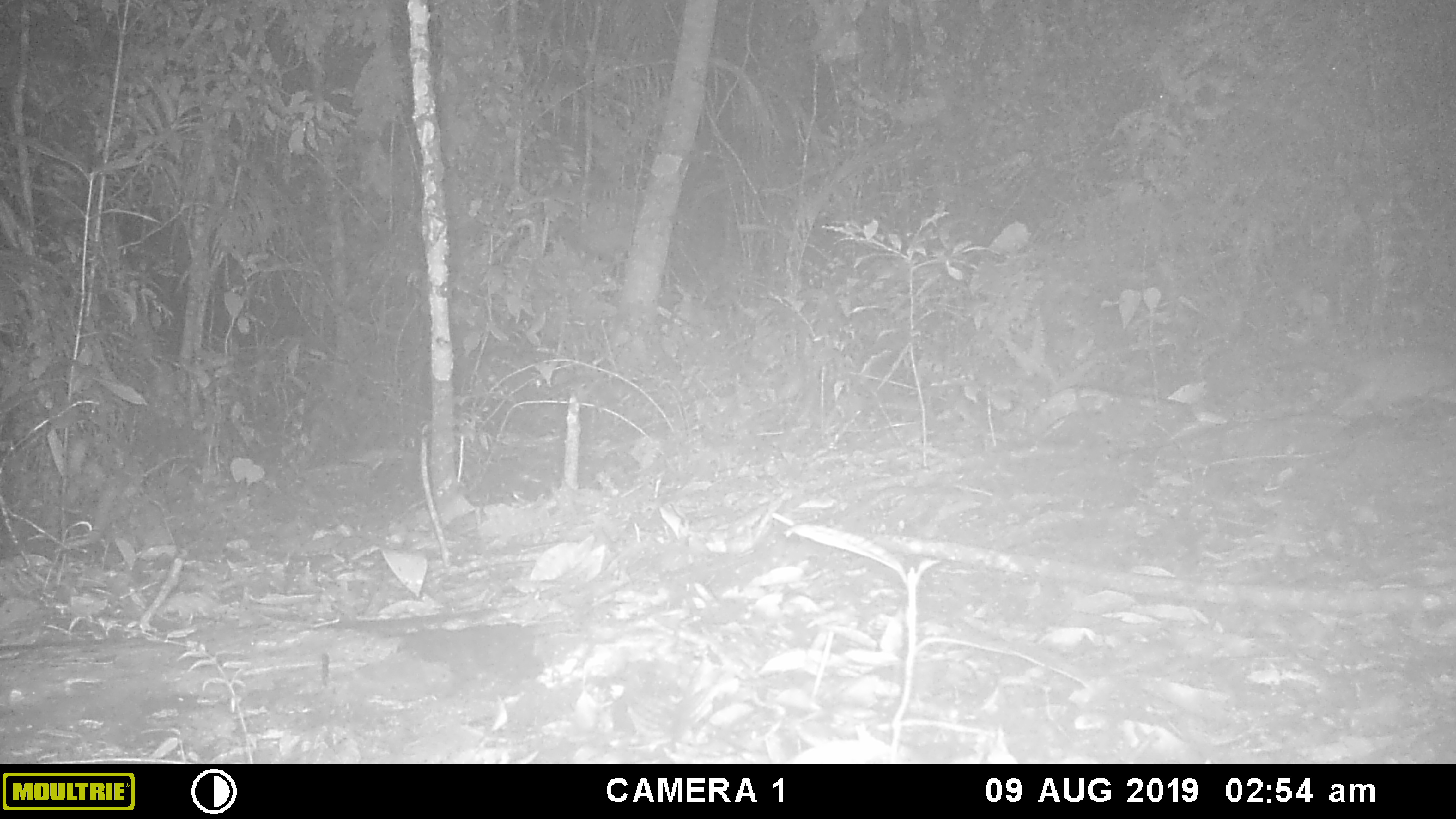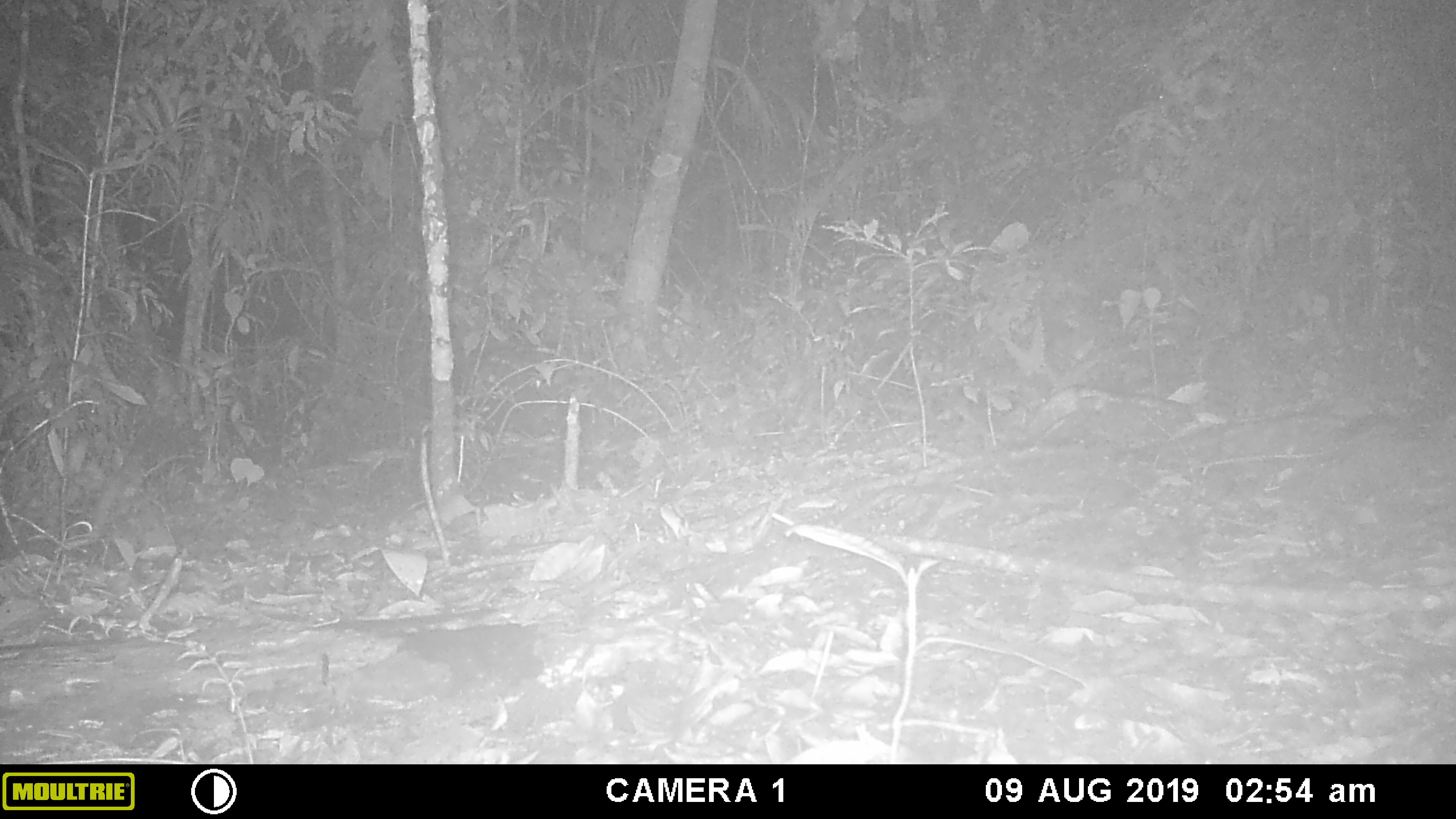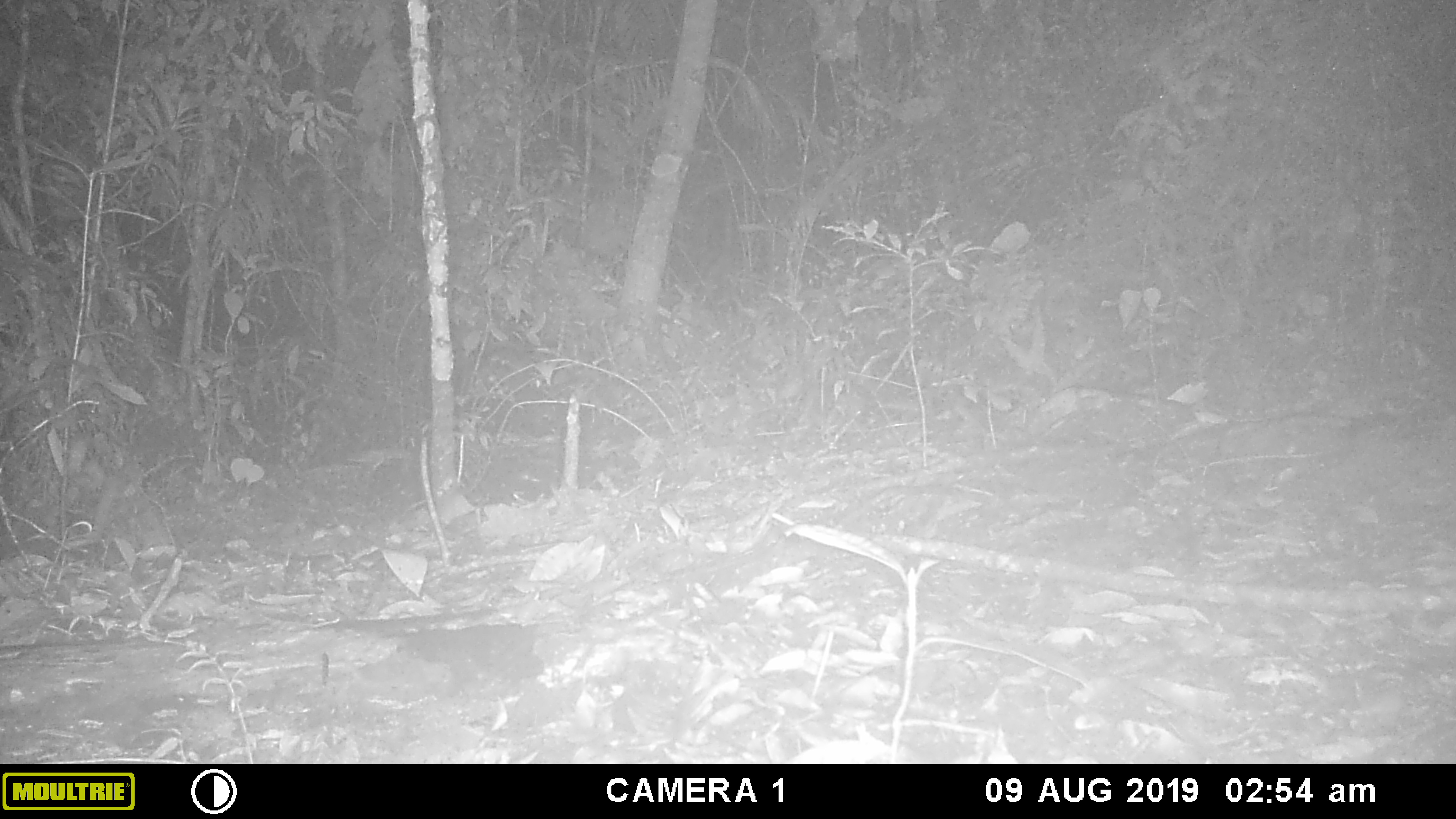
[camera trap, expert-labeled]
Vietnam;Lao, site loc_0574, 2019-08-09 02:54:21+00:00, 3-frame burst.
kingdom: Animalia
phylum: Chordata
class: Mammalia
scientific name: Mammalia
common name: mammal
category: unidentified mammal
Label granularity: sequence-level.